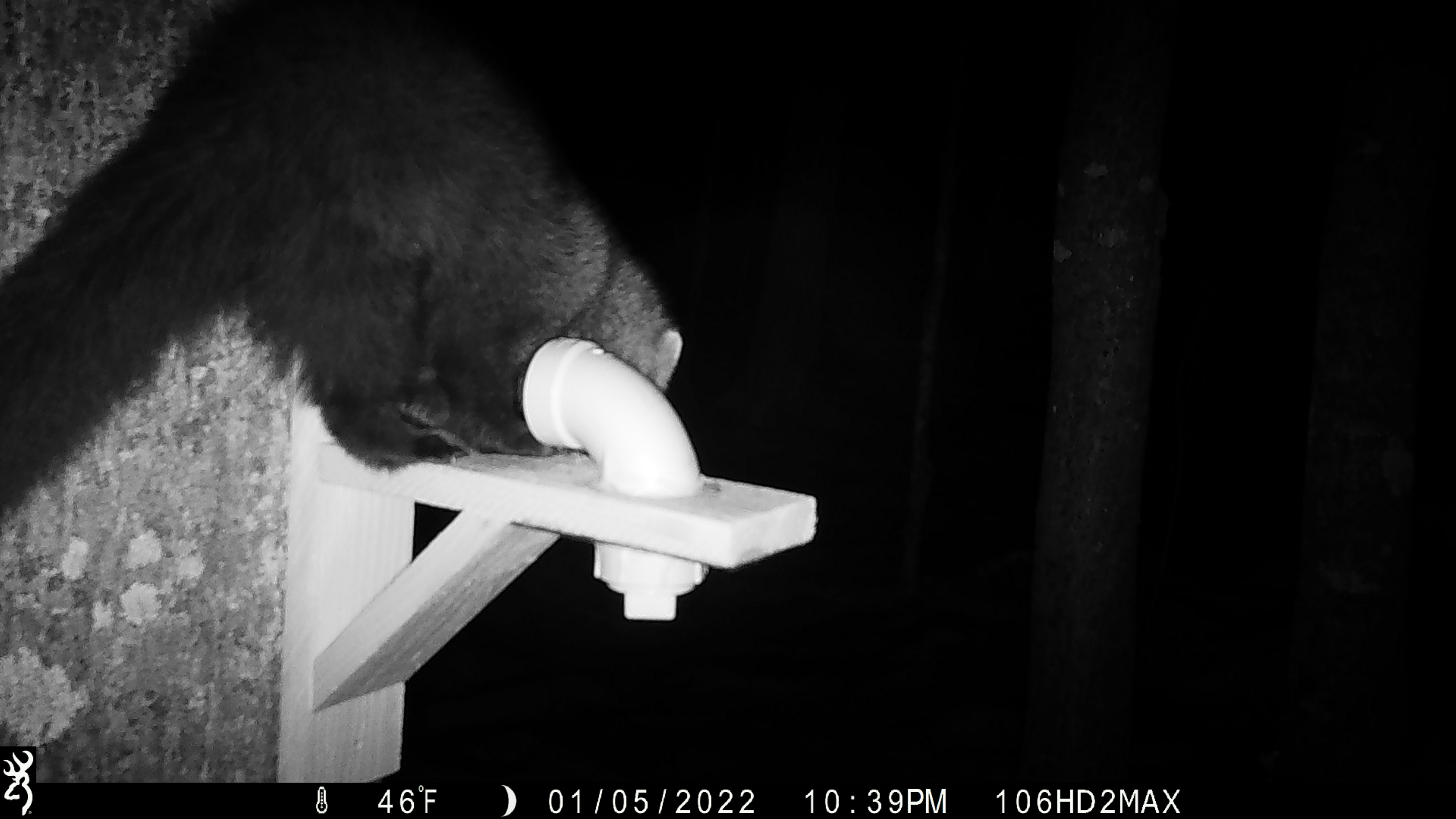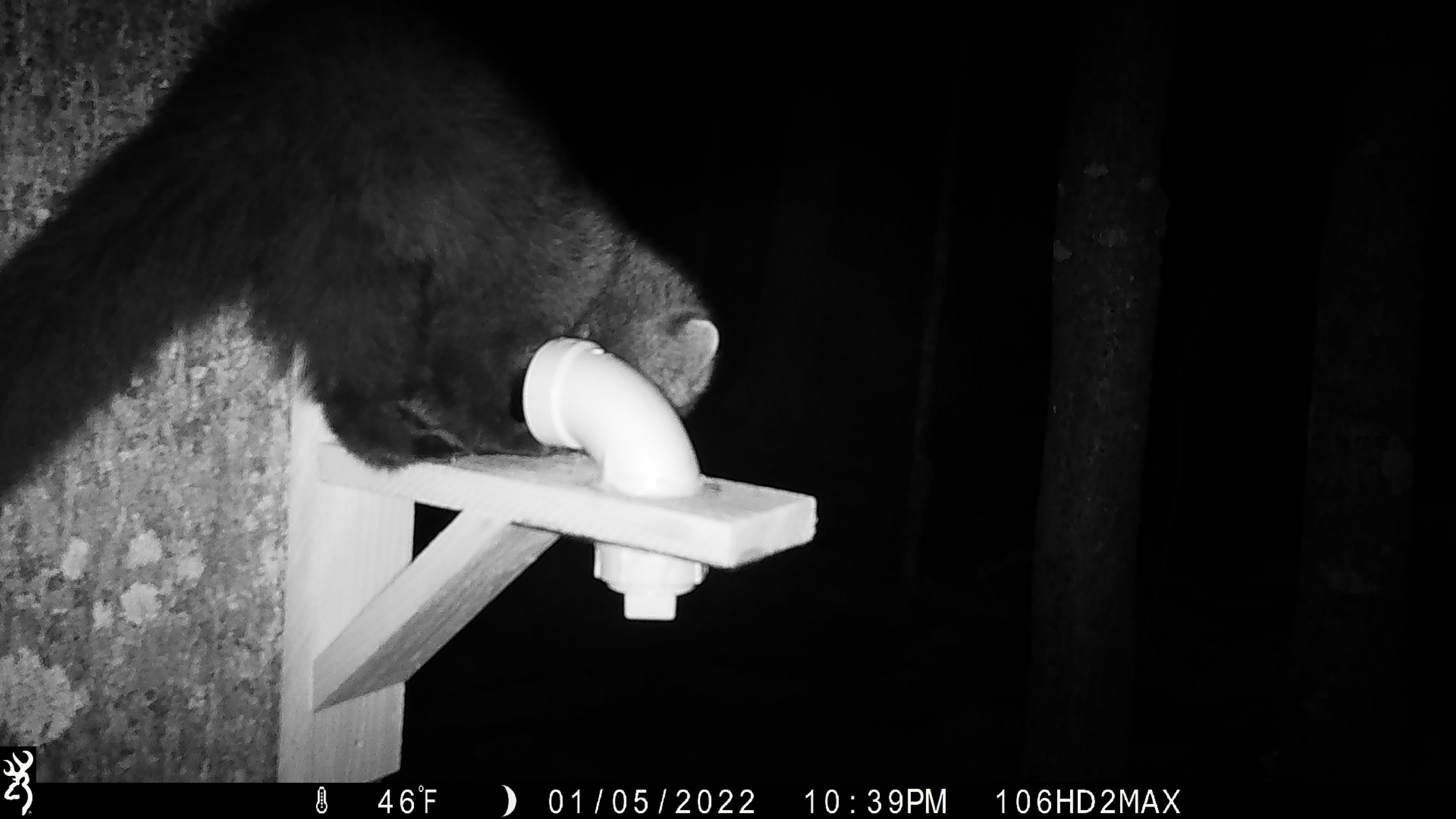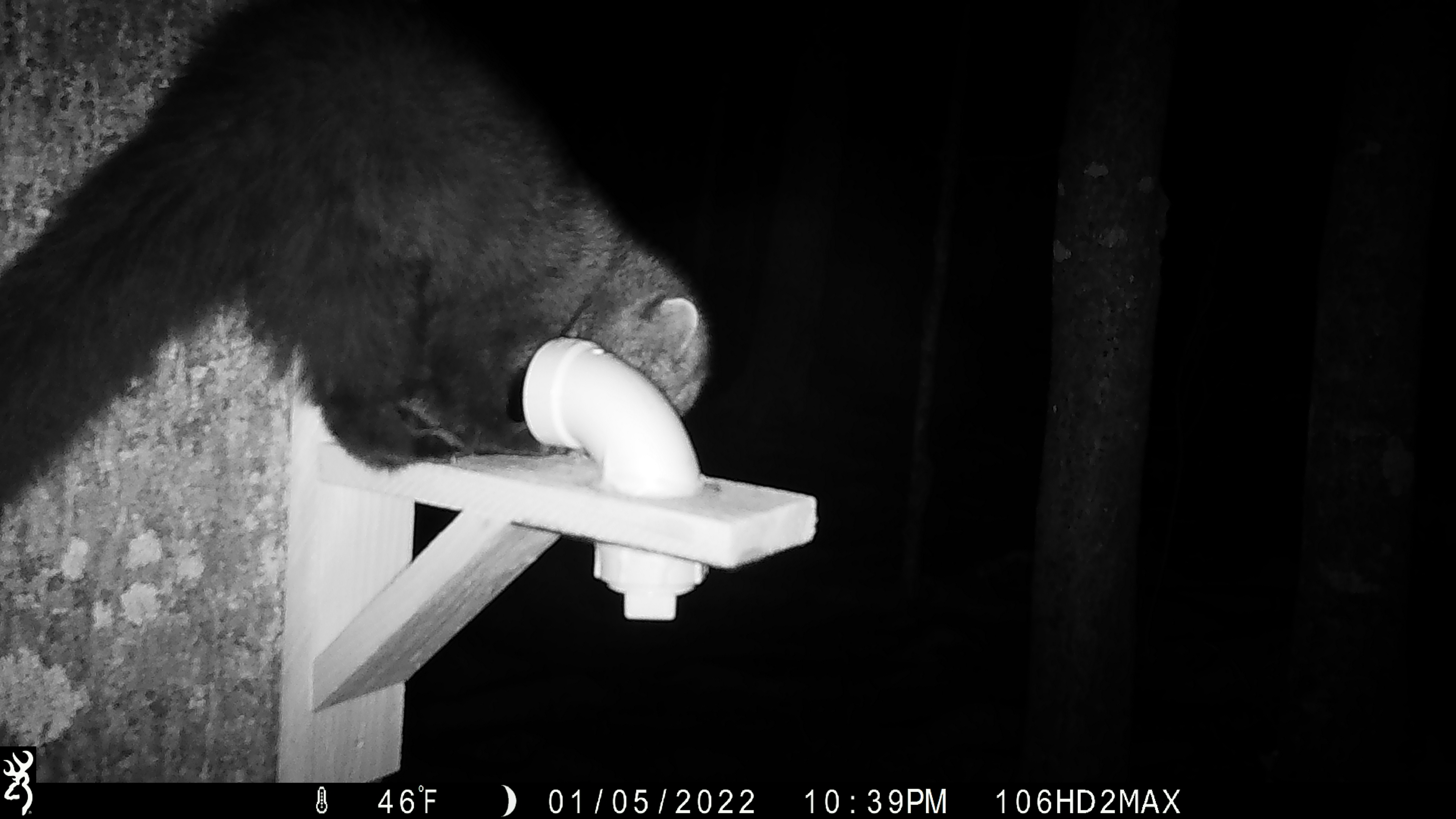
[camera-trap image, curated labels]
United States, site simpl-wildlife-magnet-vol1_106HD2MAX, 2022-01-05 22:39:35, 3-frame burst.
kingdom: Animalia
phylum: Chordata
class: Mammalia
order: Carnivora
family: Mustelidae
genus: Pekania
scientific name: Pekania pennanti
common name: fisher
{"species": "fisher (Pekania pennanti)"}